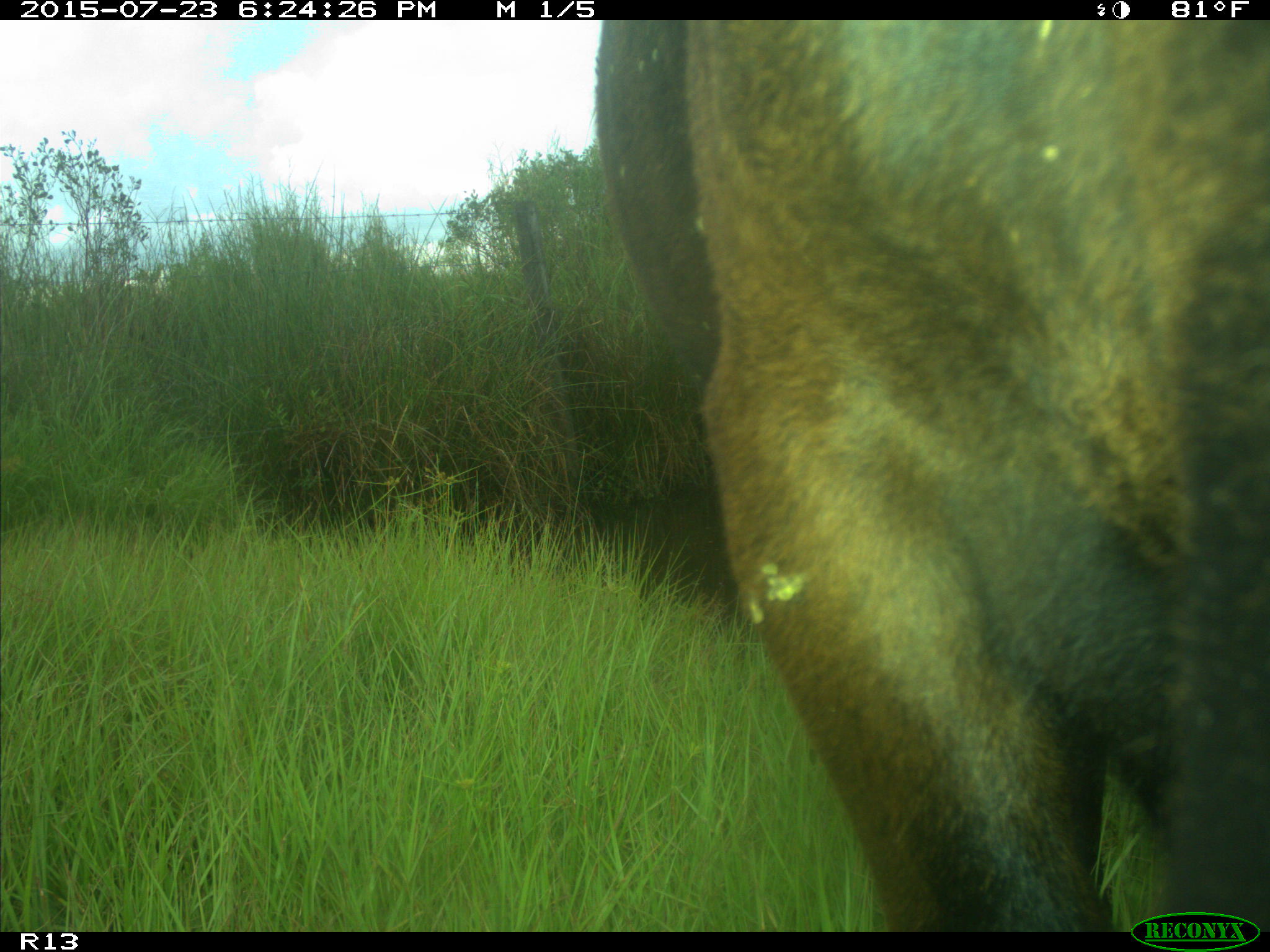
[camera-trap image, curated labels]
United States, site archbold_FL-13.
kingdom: Animalia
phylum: Chordata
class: Mammalia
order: Artiodactyla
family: Bovidae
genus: Bos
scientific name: Bos taurus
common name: domestic cow